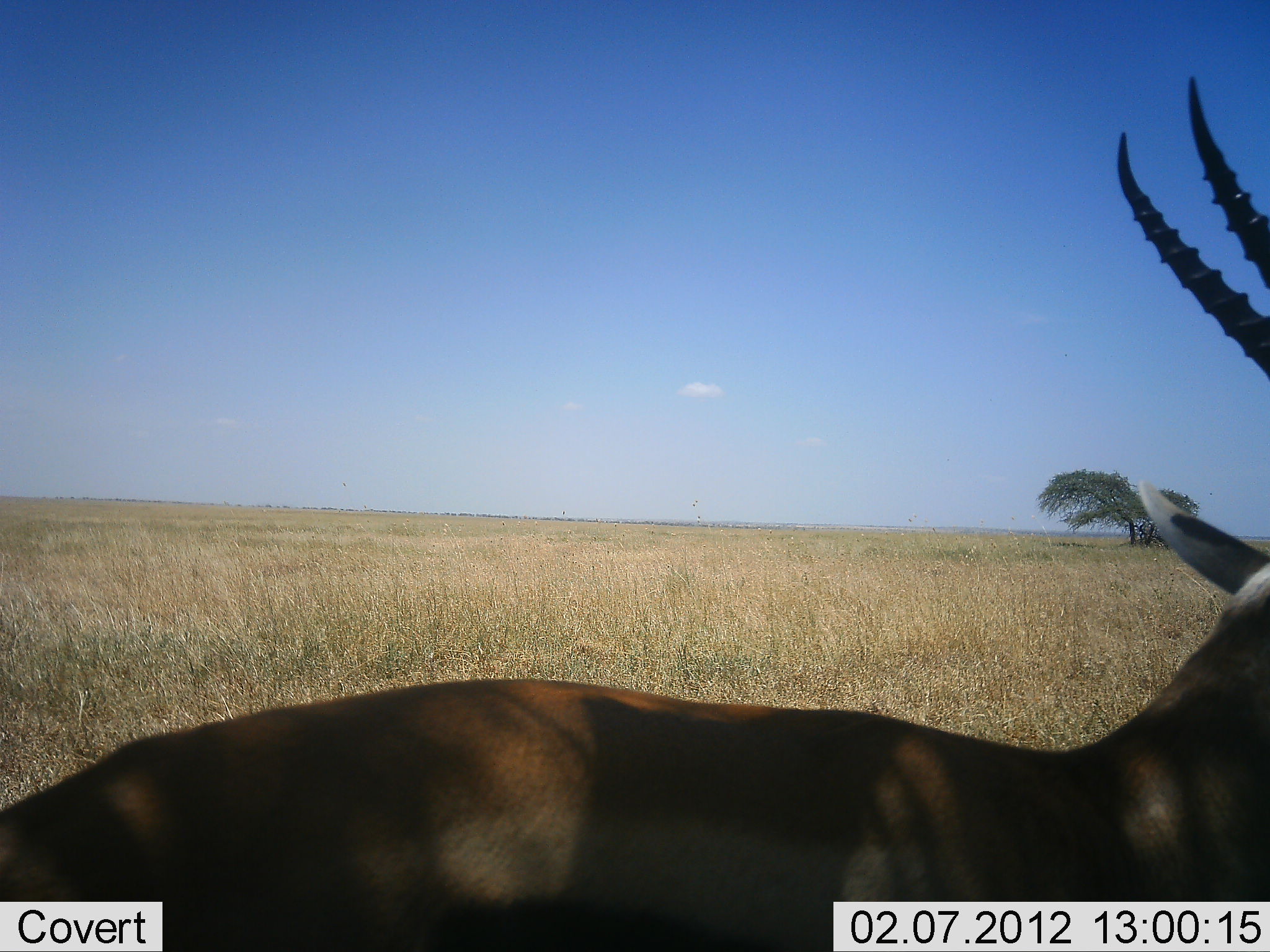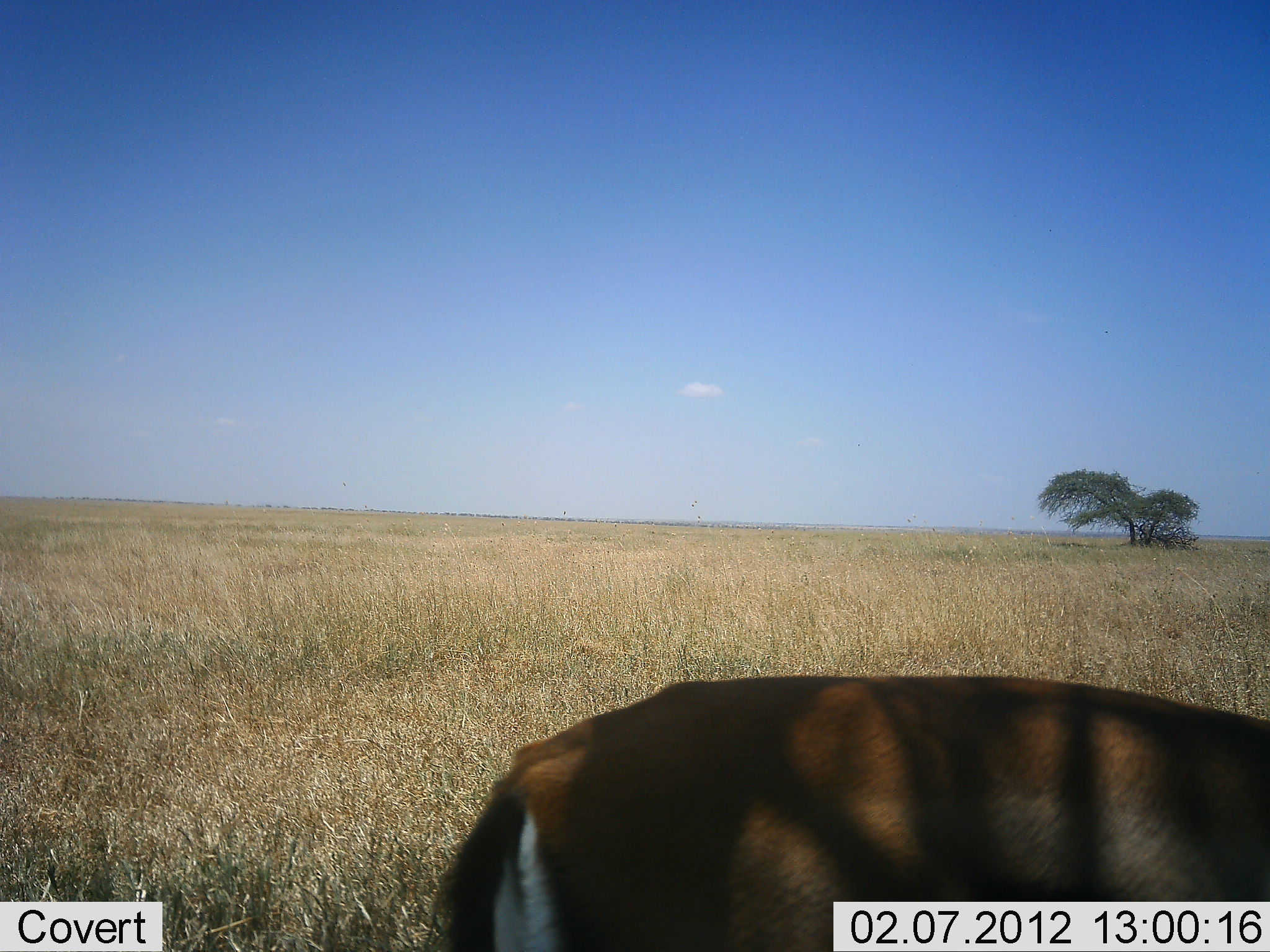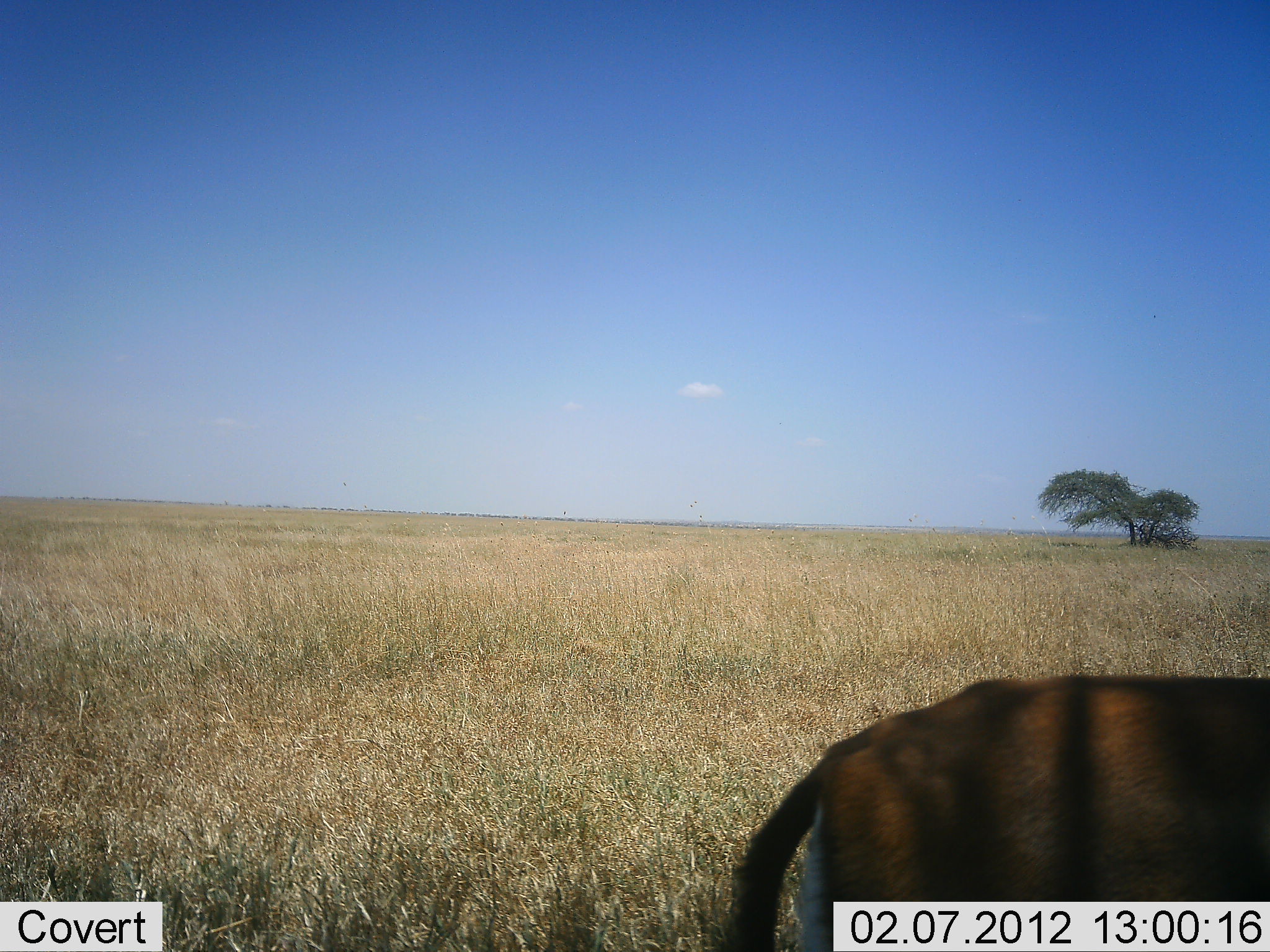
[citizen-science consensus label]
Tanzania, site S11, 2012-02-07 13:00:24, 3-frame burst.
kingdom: Animalia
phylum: Chordata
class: Mammalia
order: Artiodactyla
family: Bovidae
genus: Eudorcas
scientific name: Eudorcas thomsonii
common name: thomson's gazelle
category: gazellethomsons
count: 1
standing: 17%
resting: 0%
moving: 78%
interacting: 0%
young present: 0%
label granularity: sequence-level